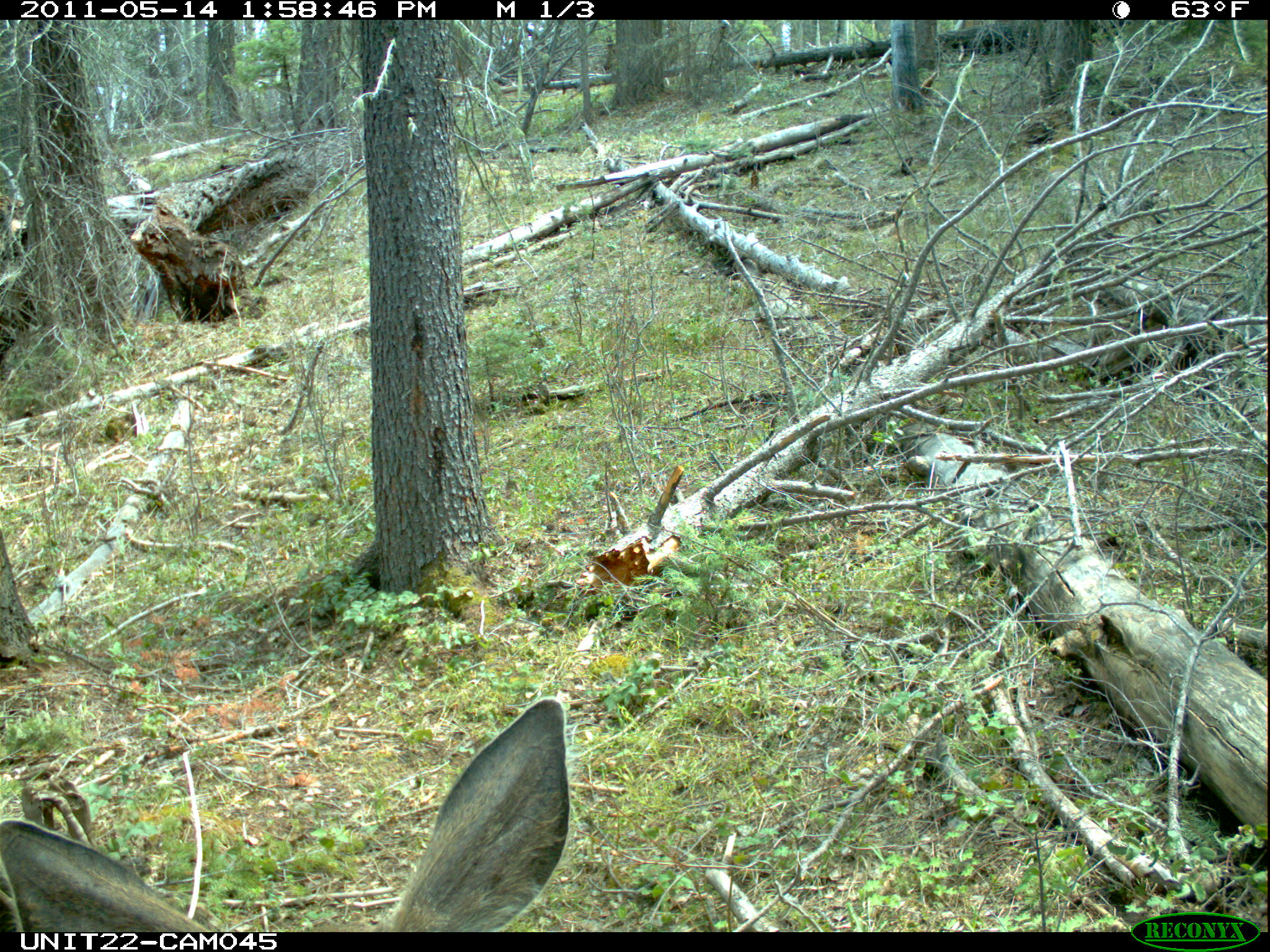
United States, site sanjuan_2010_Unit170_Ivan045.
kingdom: Animalia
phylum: Chordata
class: Mammalia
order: Artiodactyla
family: Cervidae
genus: Odocoileus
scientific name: Odocoileus hemionus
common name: mule deer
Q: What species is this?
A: Odocoileus hemionus (mule deer).